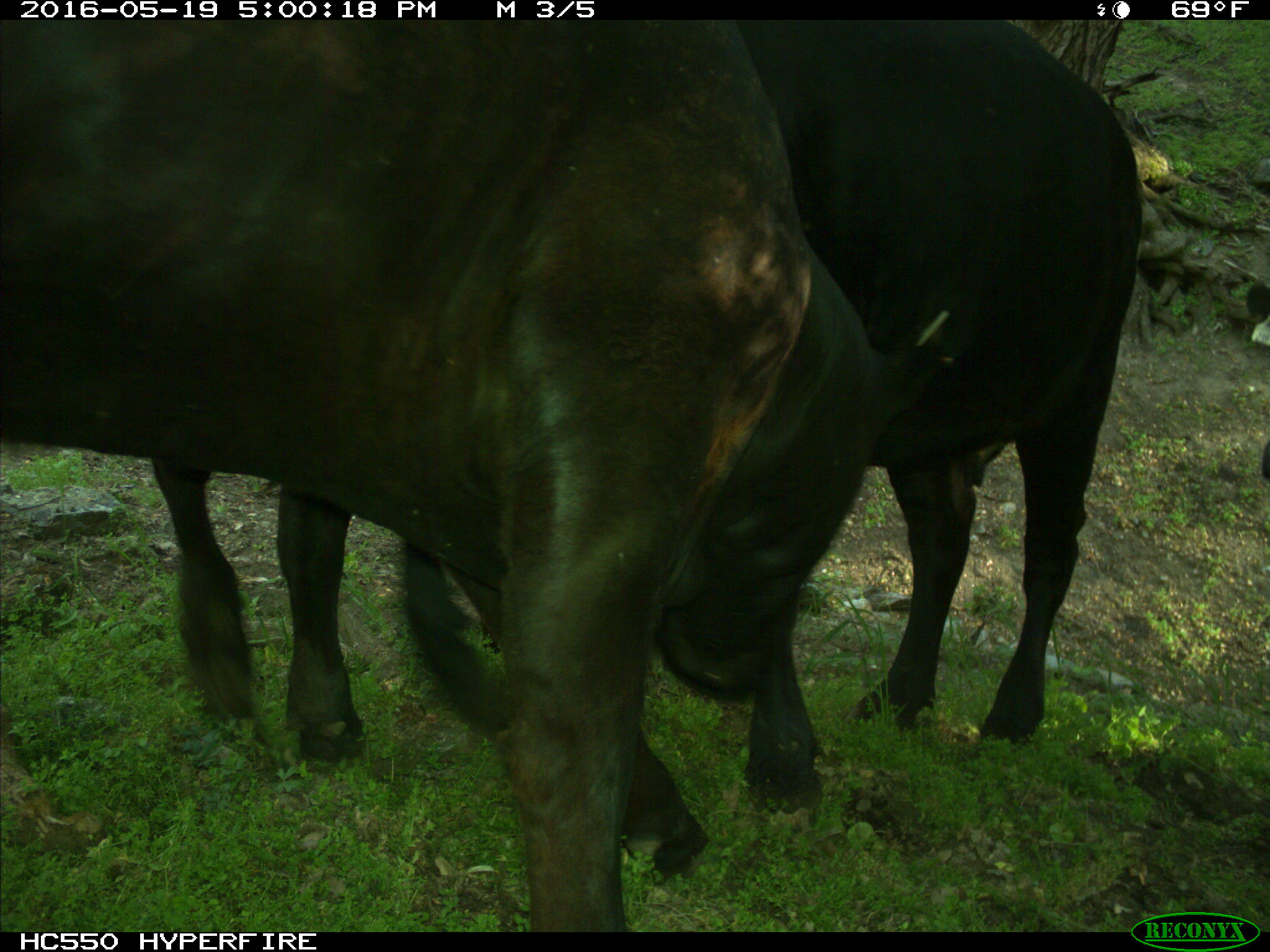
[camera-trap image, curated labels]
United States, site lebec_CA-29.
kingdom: Animalia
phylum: Chordata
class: Mammalia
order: Artiodactyla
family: Bovidae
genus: Bos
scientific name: Bos taurus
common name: domestic cow